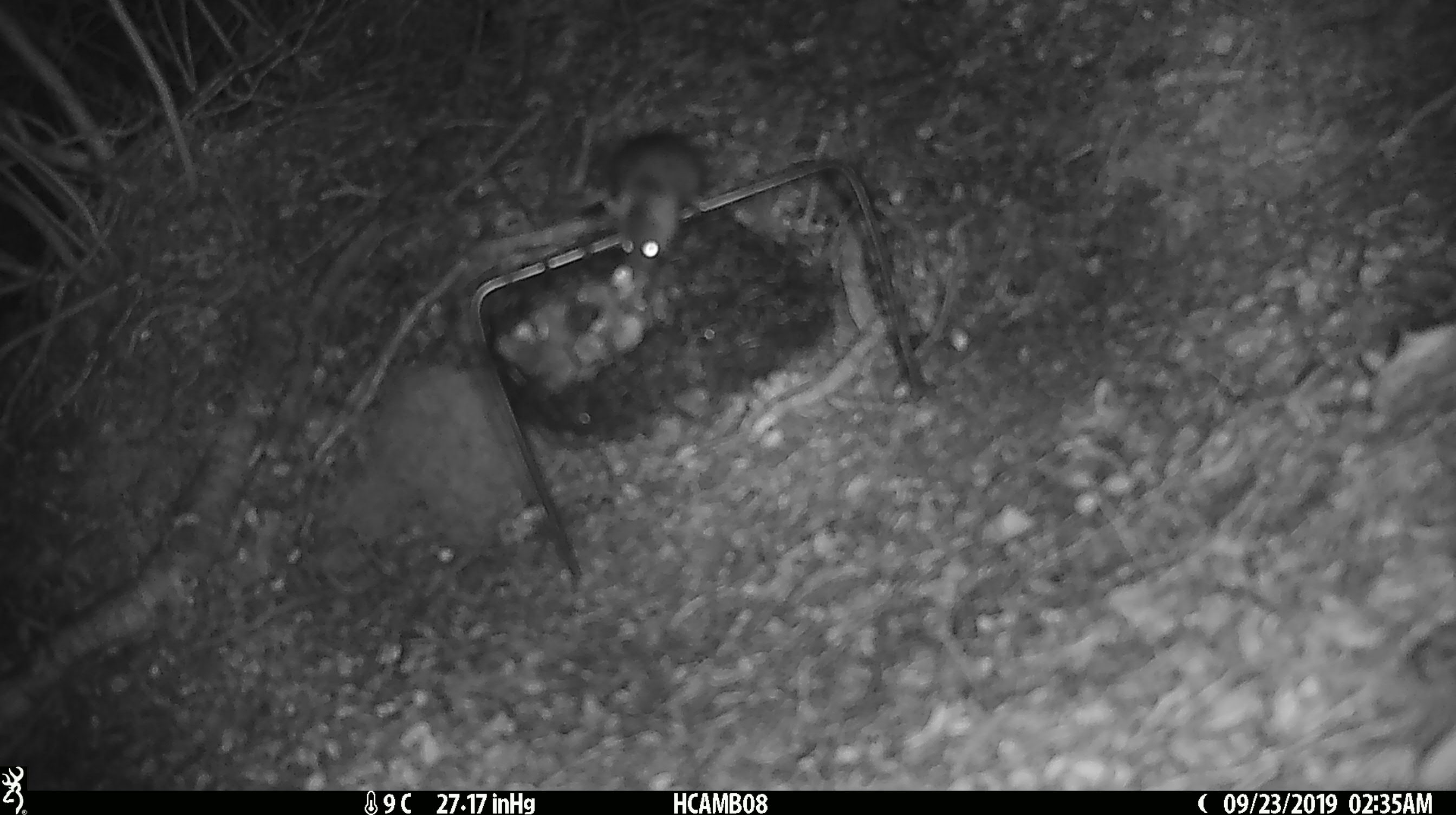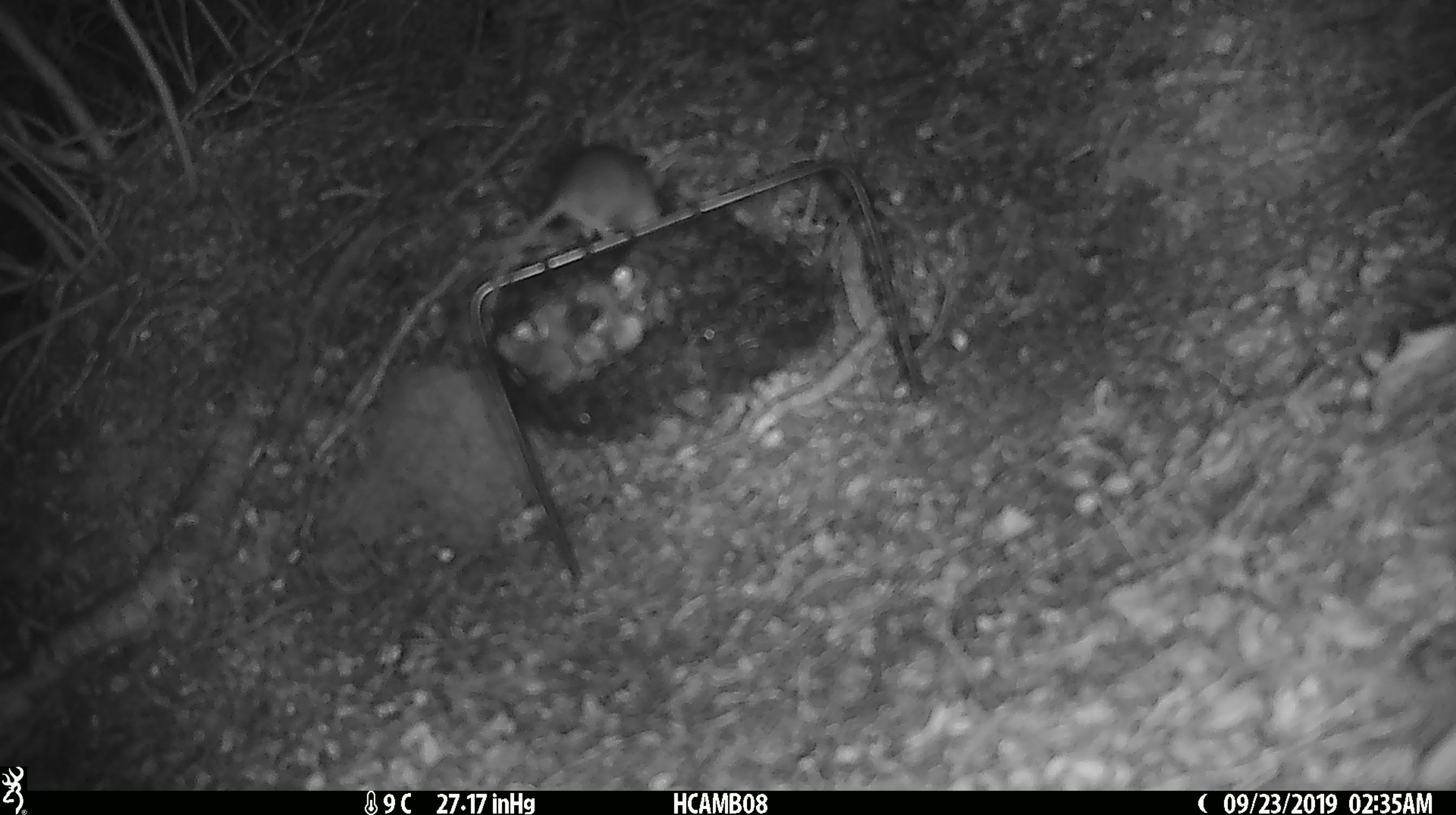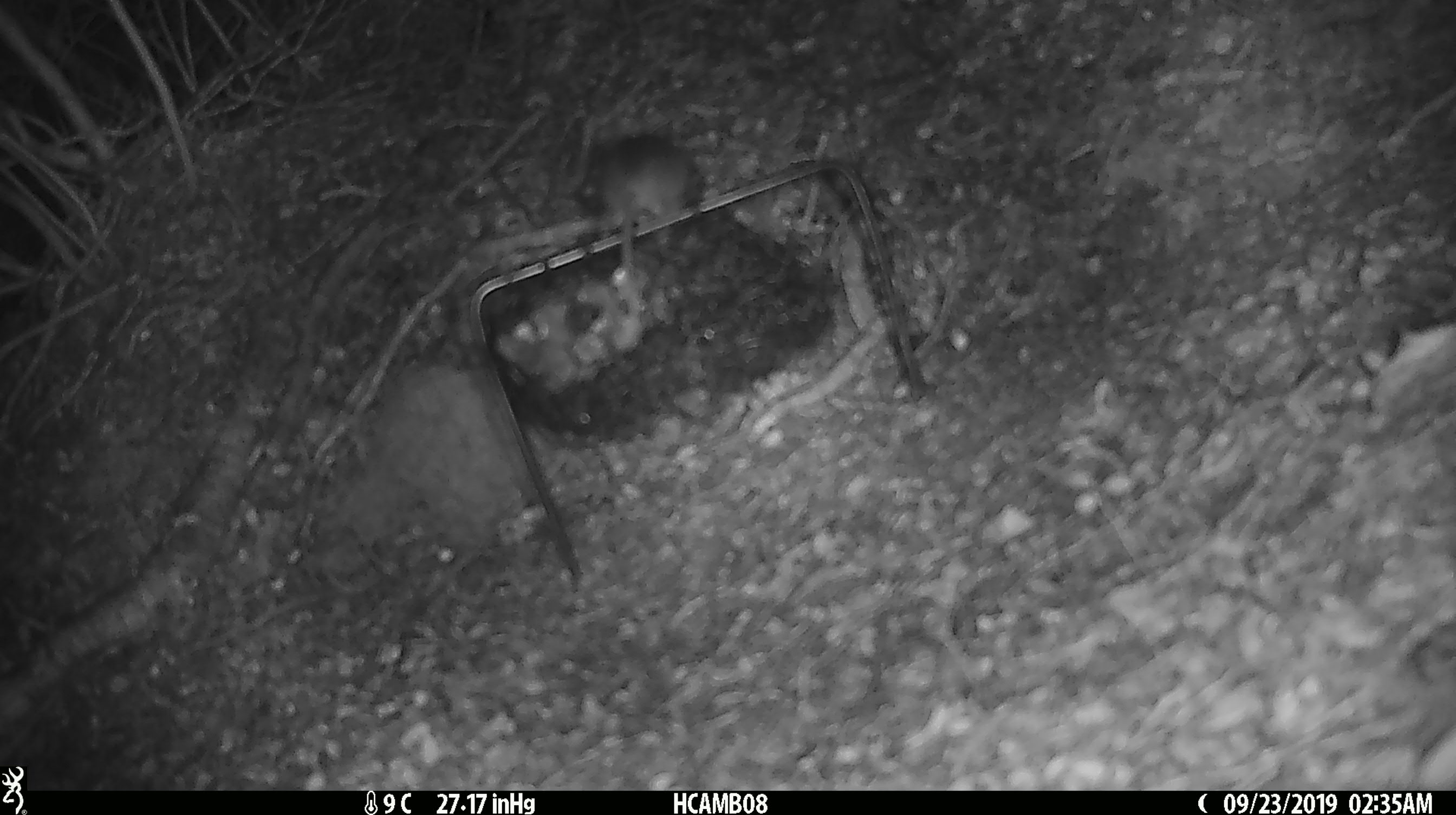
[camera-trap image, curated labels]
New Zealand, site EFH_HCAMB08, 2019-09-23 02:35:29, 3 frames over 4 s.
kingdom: Animalia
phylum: Chordata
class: Mammalia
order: Rodentia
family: Muridae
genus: Mus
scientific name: Mus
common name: mouse